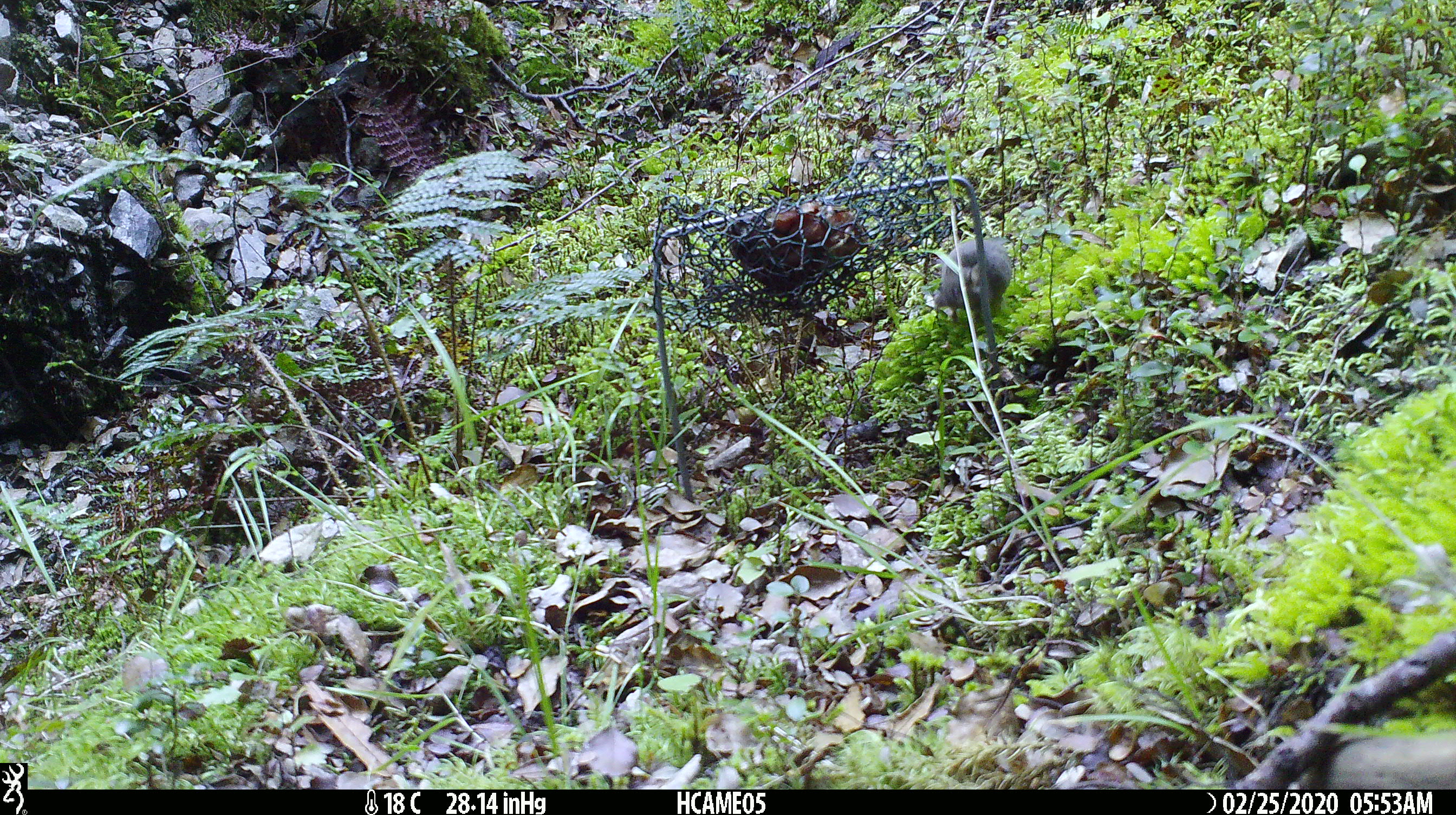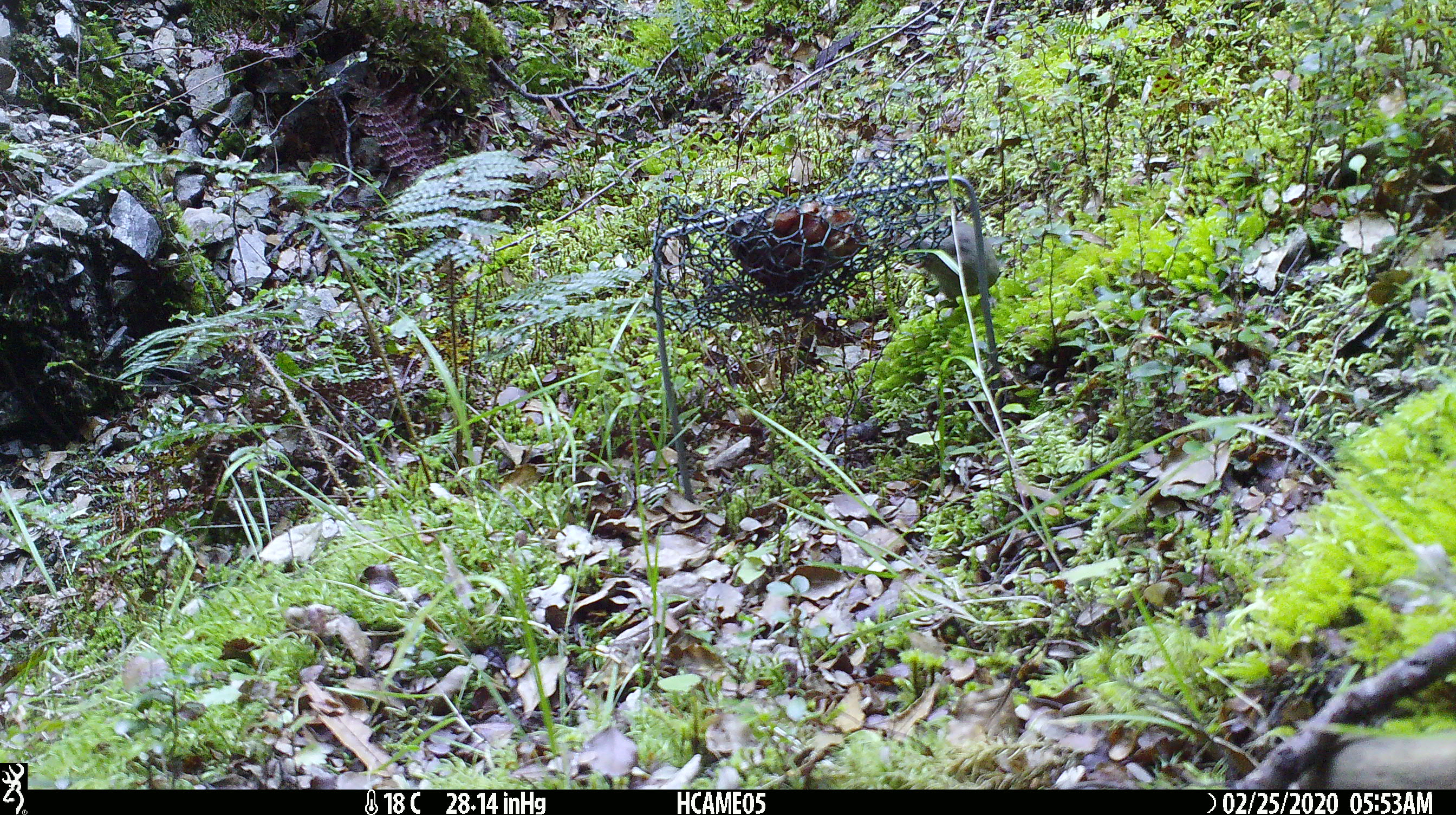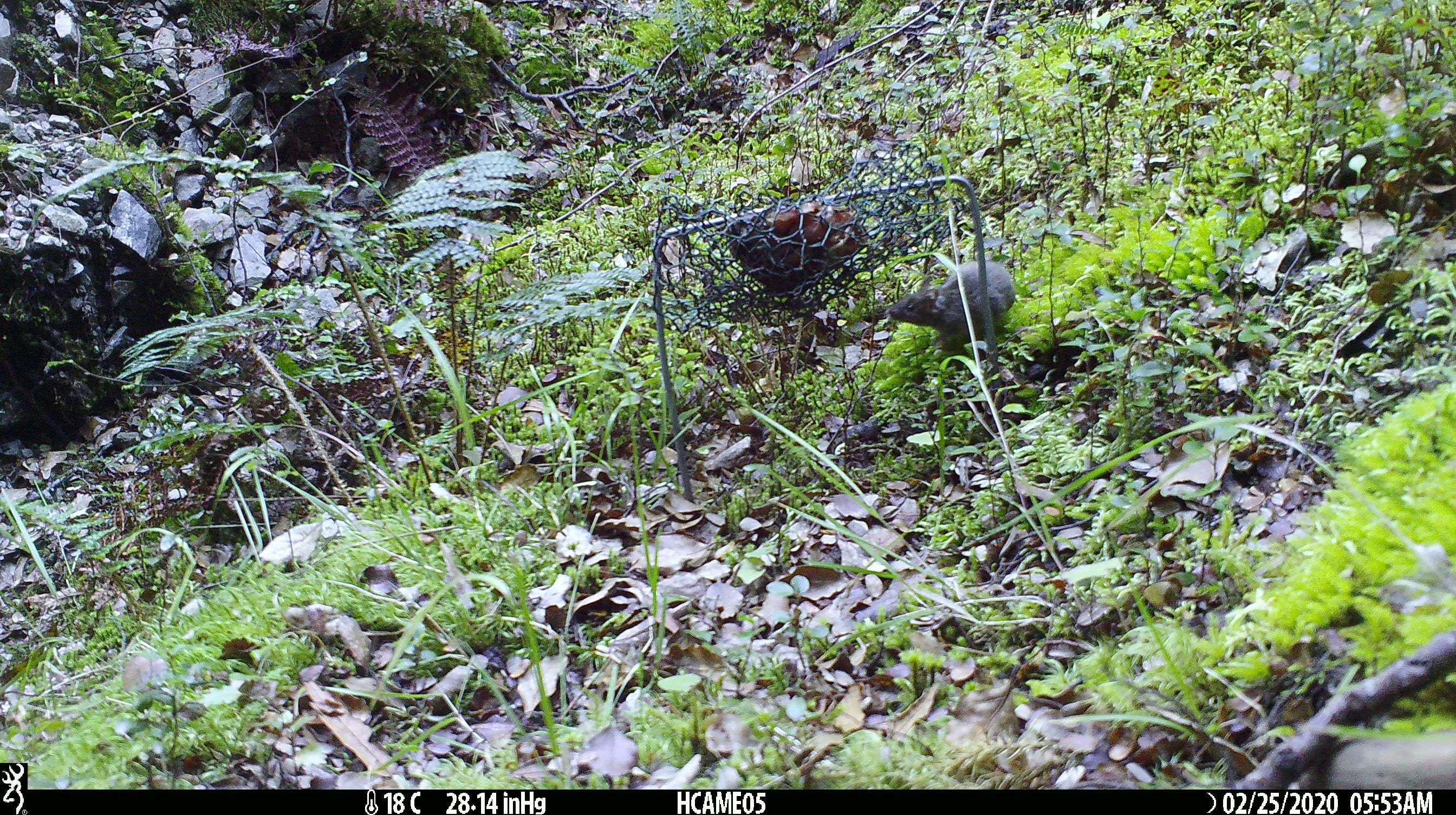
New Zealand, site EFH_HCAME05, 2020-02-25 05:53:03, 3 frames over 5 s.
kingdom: Animalia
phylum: Chordata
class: Mammalia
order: Rodentia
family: Muridae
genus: Mus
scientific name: Mus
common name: mouse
Mouse (Mus).